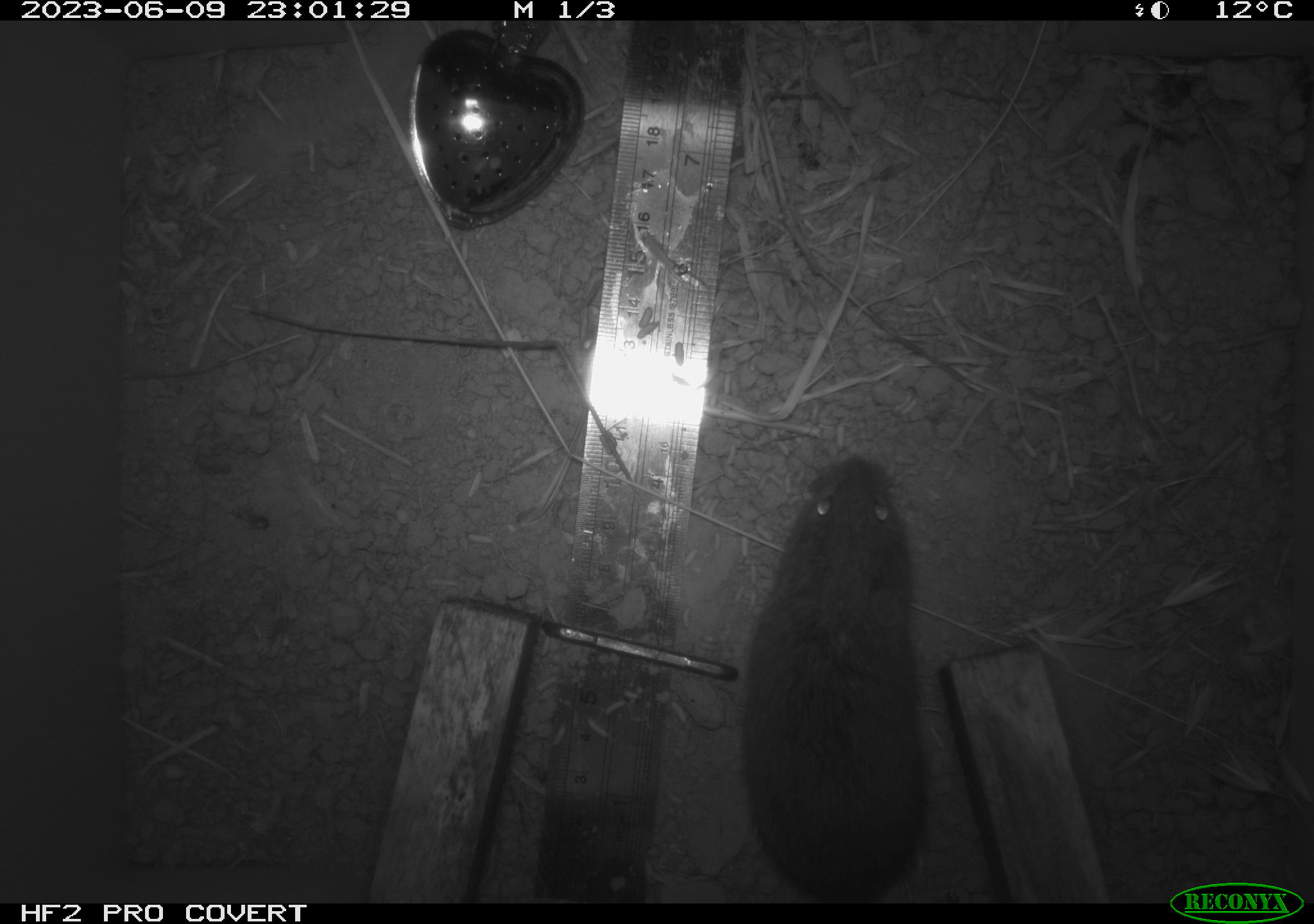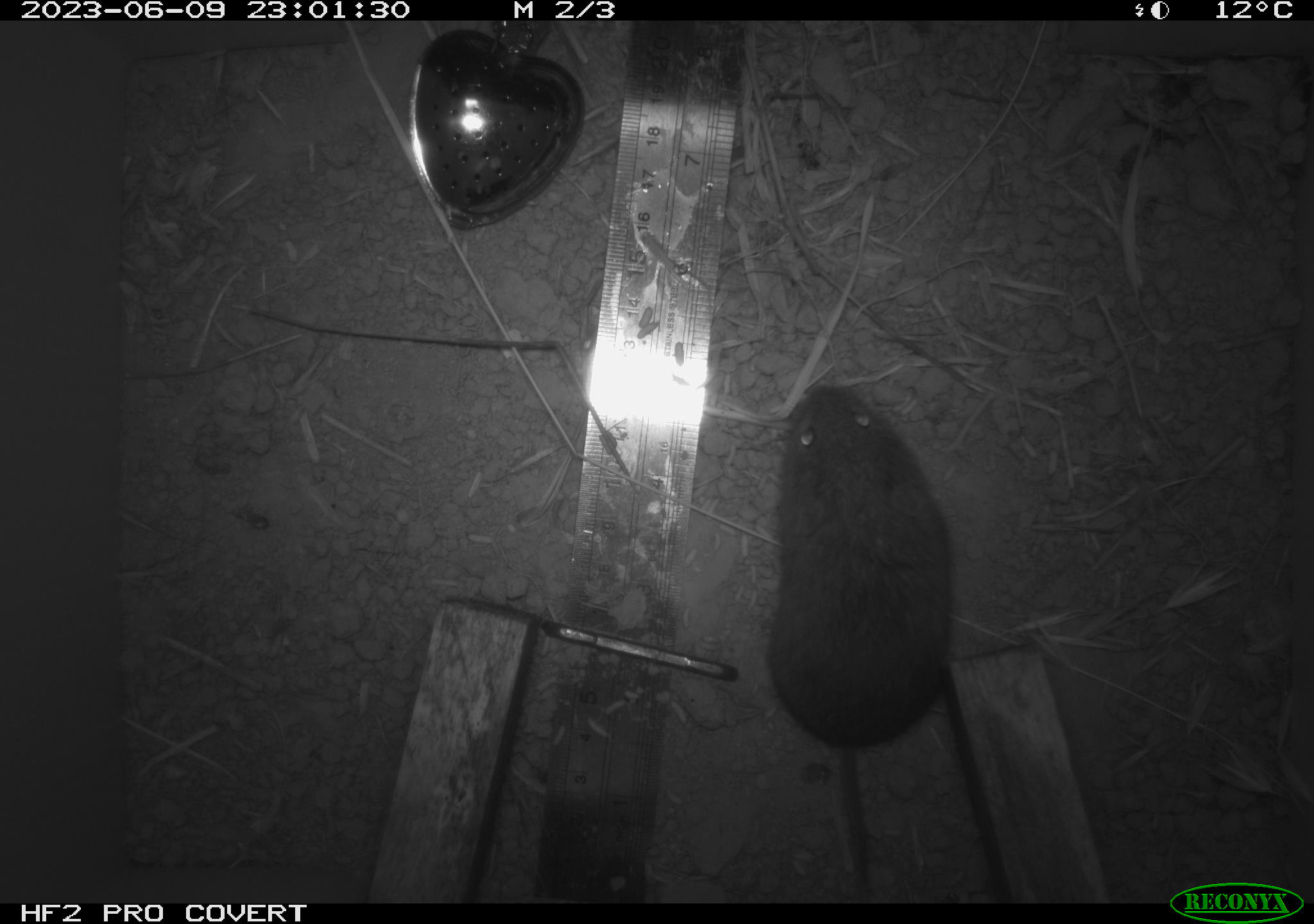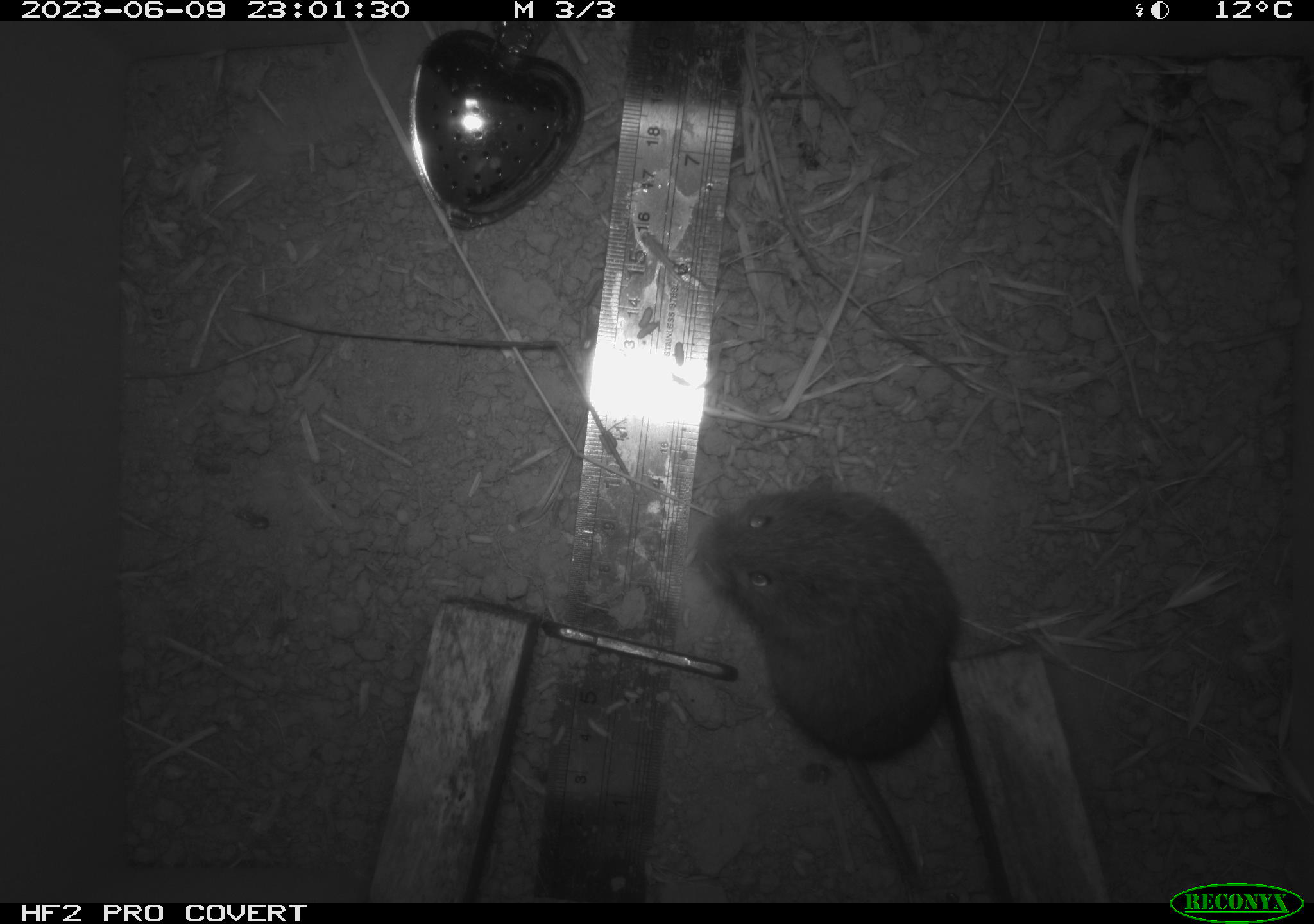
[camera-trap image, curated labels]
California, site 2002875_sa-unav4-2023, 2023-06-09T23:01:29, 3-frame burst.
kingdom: Animalia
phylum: Chordata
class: Mammalia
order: Rodentia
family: Cricetidae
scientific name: Arvicolinae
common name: voles, lemmings, and muskrats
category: arvicolinae subfamily